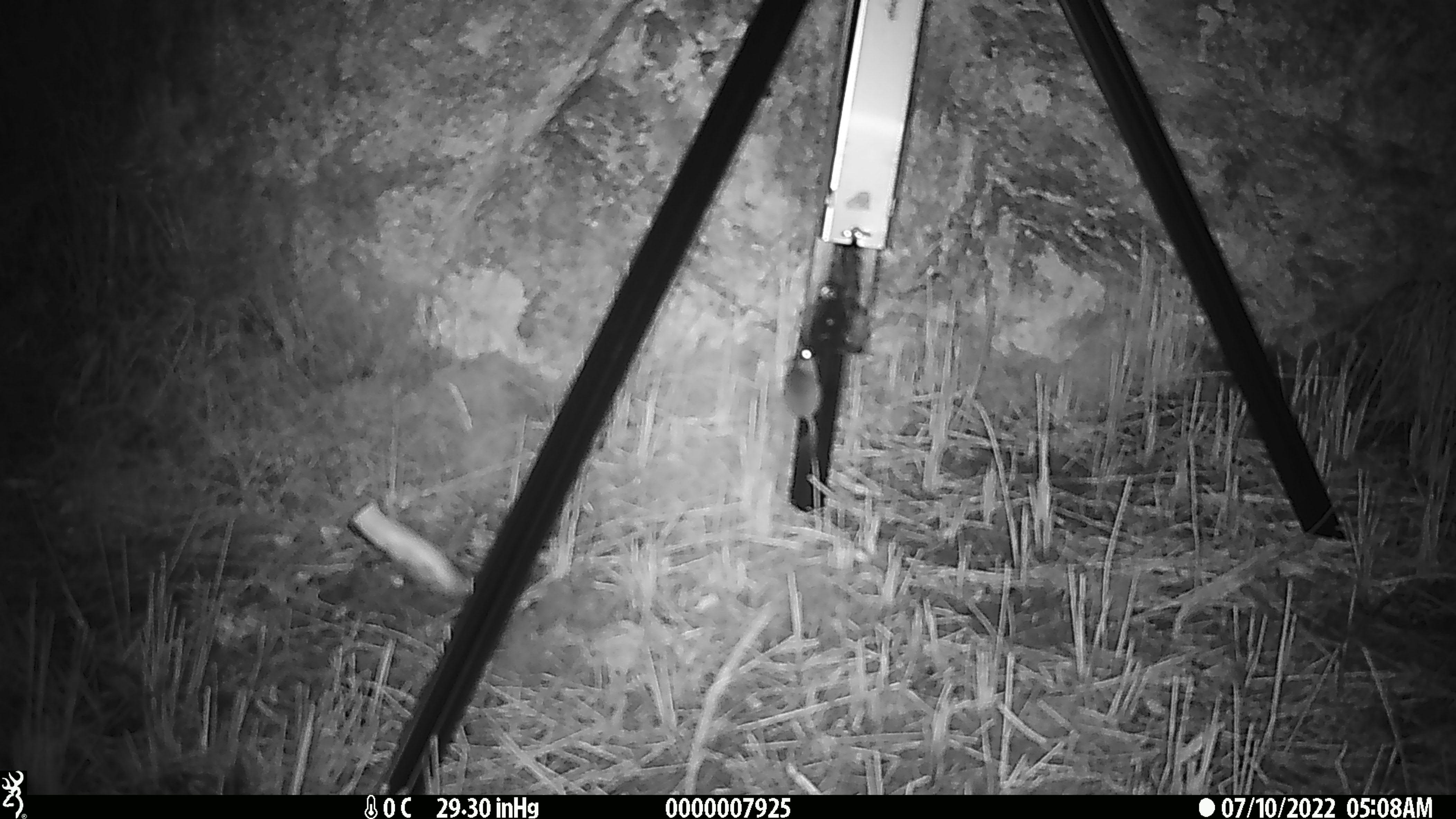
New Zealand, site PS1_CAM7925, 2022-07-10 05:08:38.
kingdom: Animalia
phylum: Chordata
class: Mammalia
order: Rodentia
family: Muridae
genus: Mus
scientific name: Mus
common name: mouse